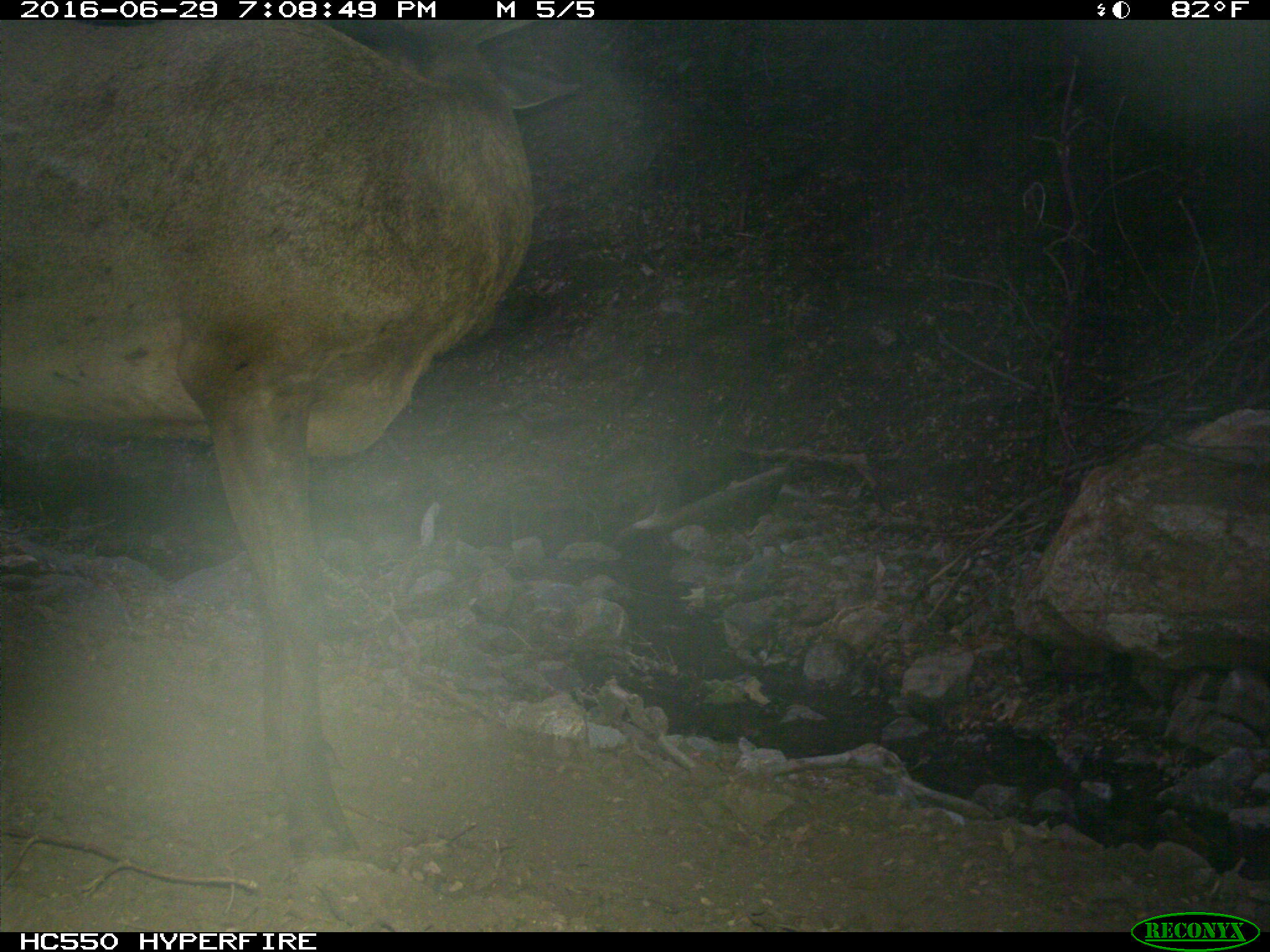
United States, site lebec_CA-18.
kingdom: Animalia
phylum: Chordata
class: Mammalia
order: Artiodactyla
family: Cervidae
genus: Cervus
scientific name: Cervus canadensis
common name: elk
Cervus canadensis (elk).